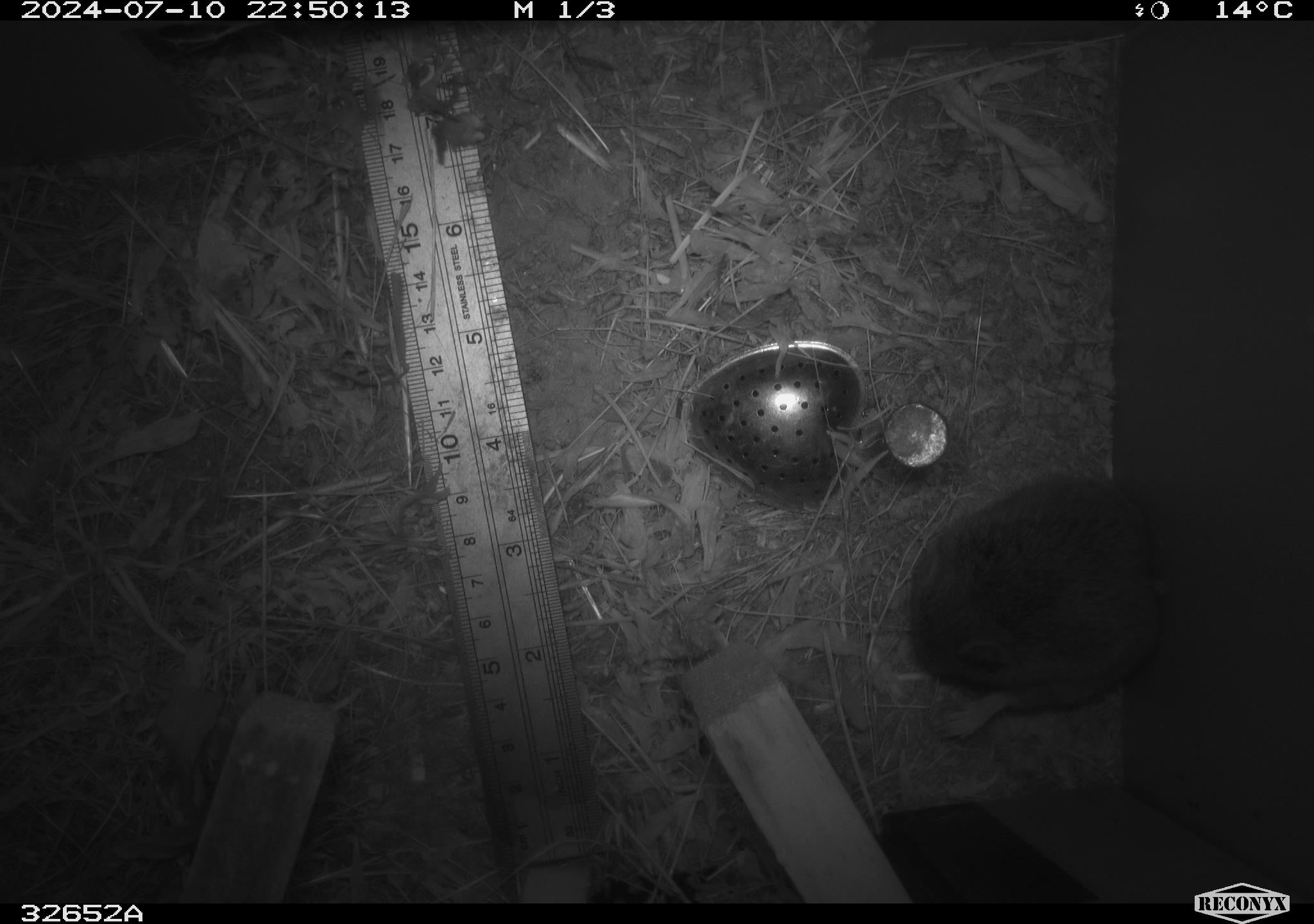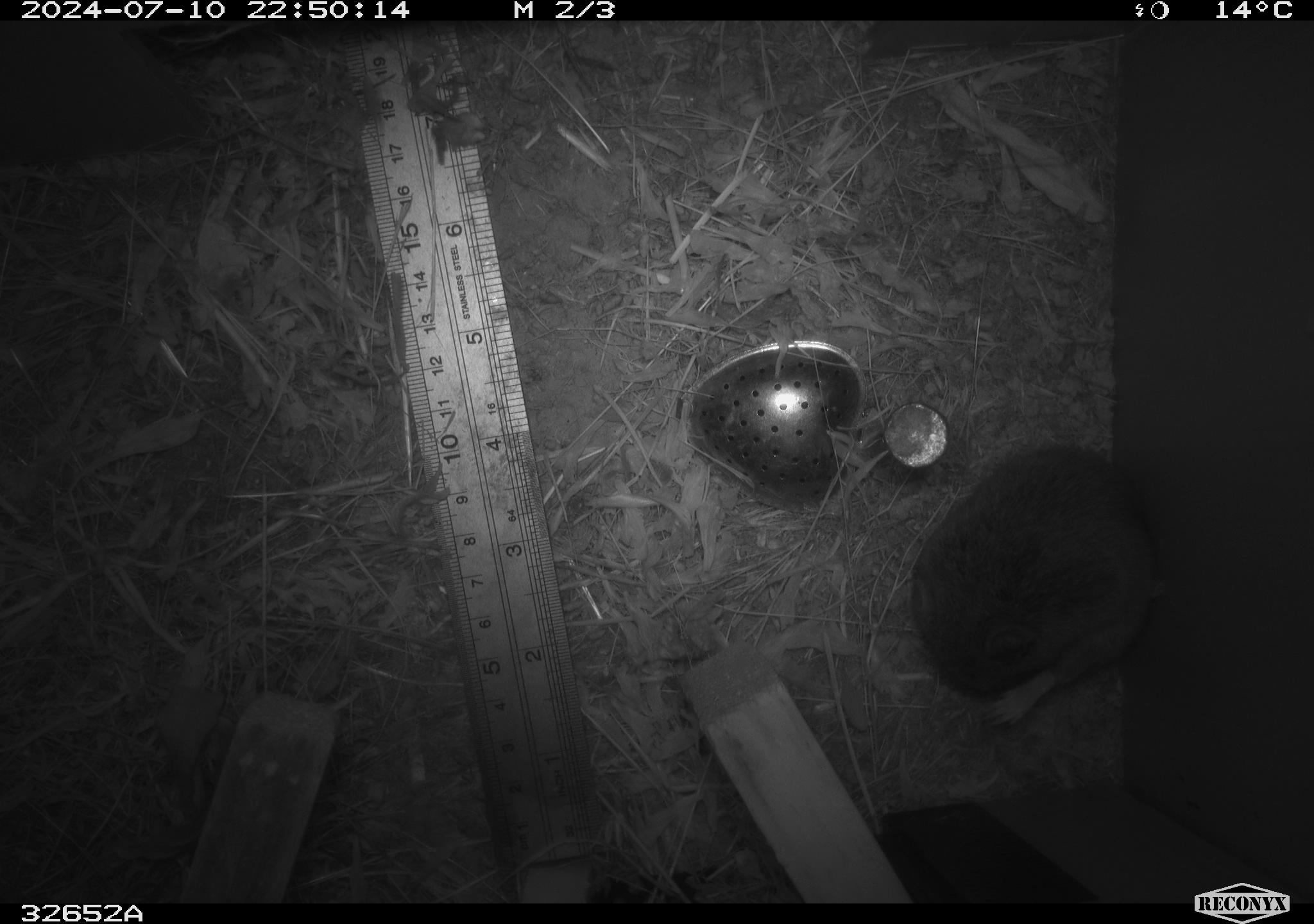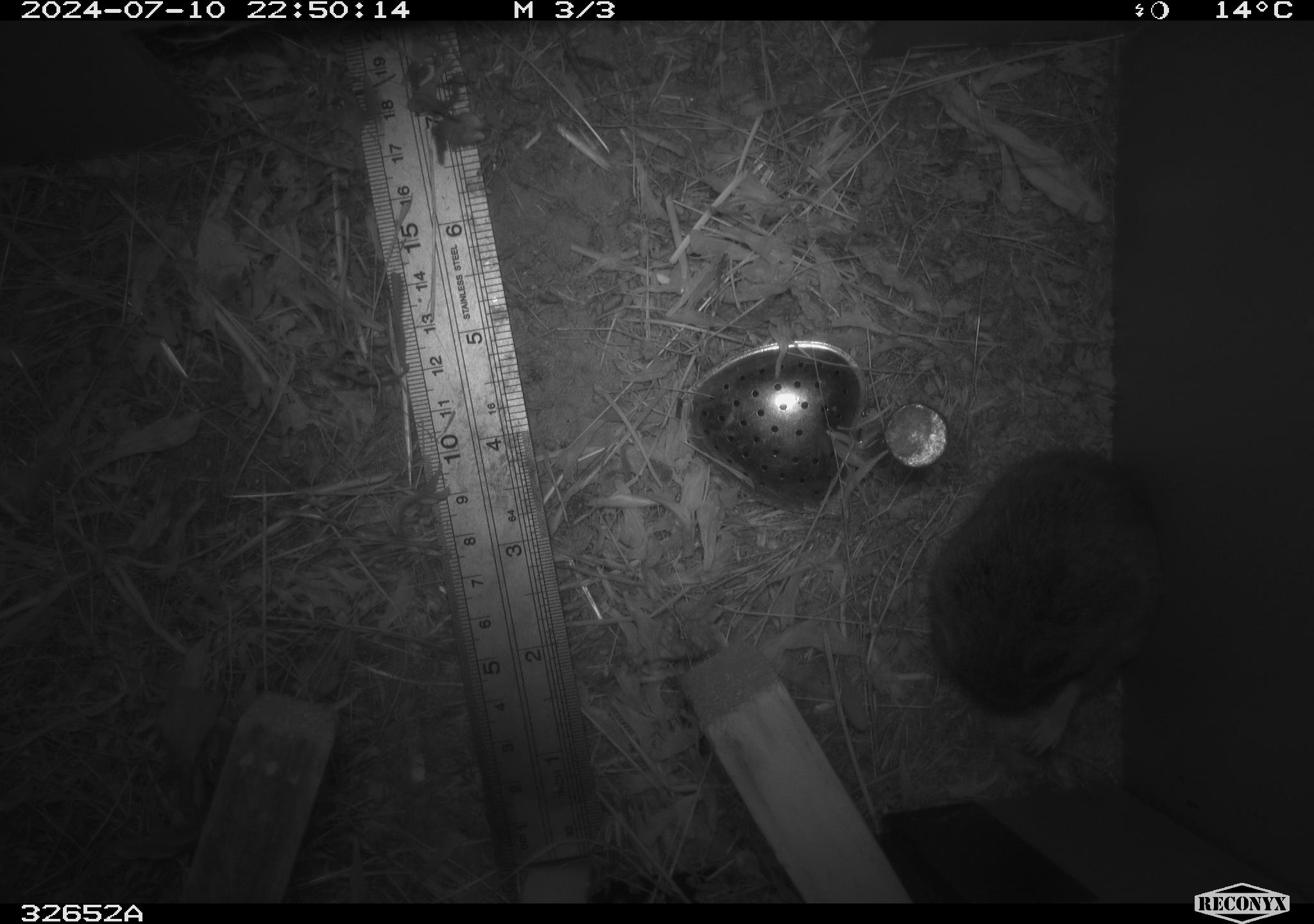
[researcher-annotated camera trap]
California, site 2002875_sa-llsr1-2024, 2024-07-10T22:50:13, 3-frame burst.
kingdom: Animalia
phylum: Chordata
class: Mammalia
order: Rodentia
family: Cricetidae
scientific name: Arvicolinae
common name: voles, lemmings, and muskrats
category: arvicolinae subfamily